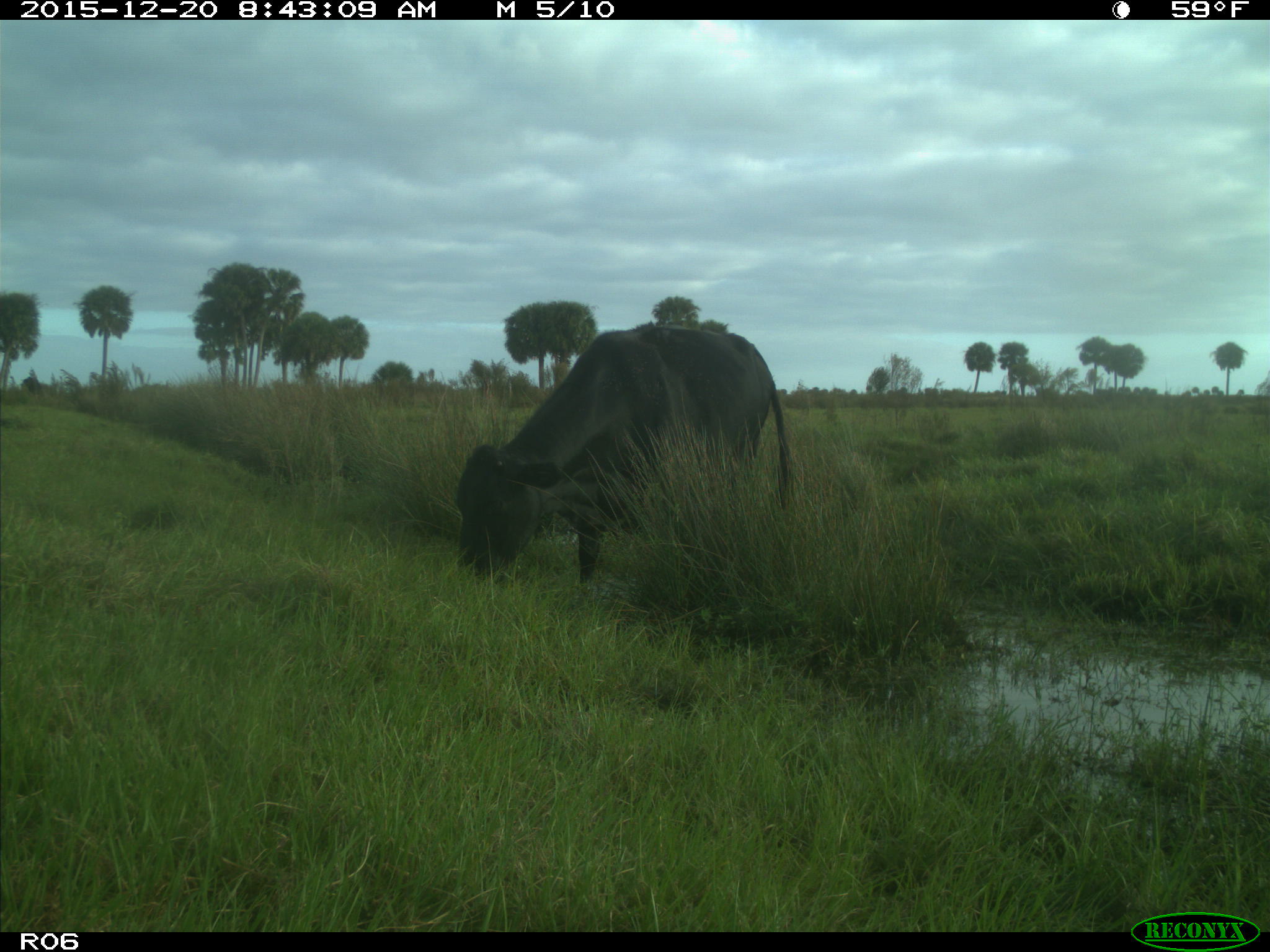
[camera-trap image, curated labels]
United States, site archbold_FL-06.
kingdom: Animalia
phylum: Chordata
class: Mammalia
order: Artiodactyla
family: Bovidae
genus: Bos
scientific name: Bos taurus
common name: domestic cow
Bos taurus (domestic cow).